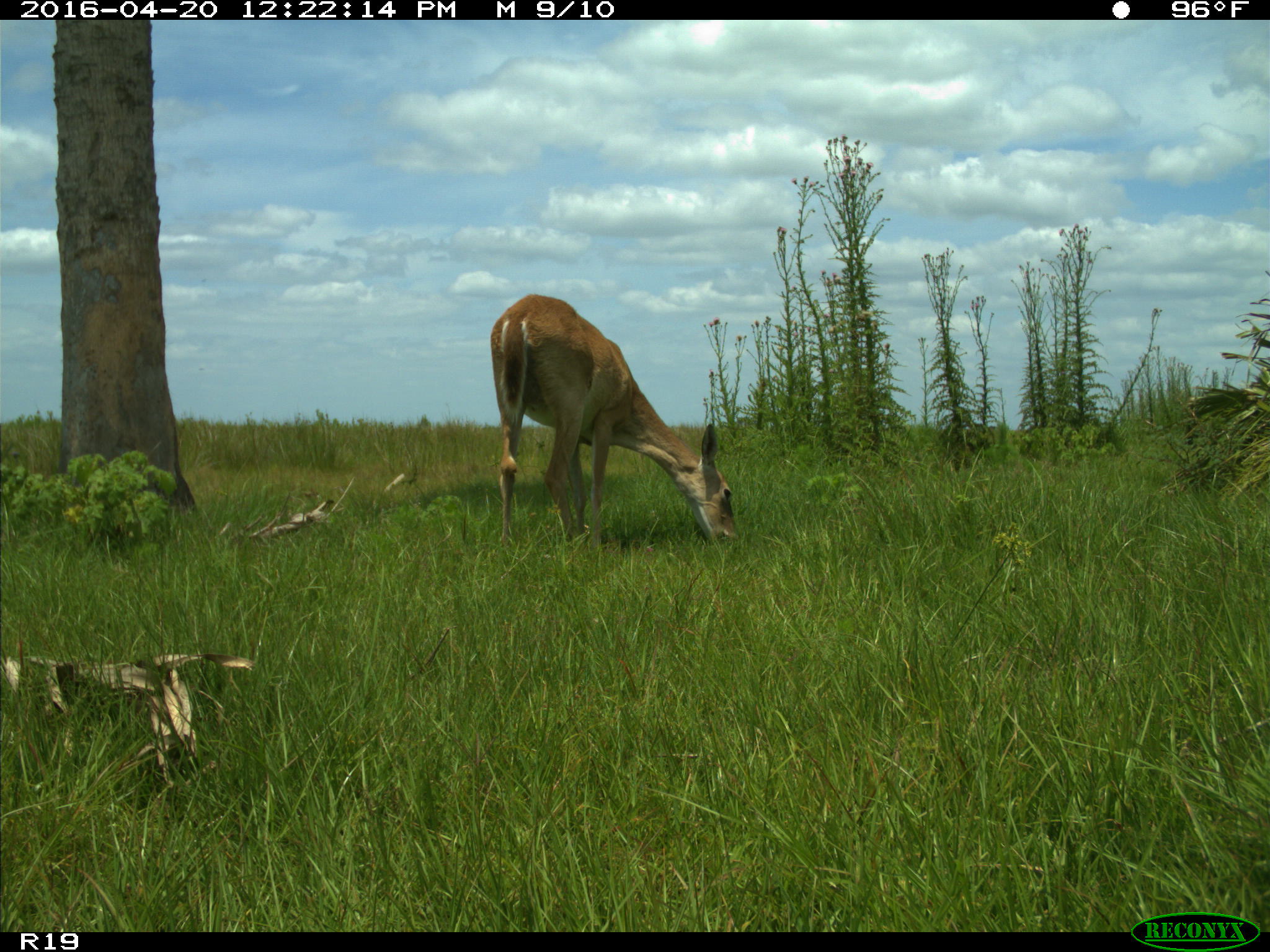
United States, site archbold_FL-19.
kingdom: Animalia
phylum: Chordata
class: Mammalia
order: Artiodactyla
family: Cervidae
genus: Odocoileus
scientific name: Odocoileus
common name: deer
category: unidentified deer